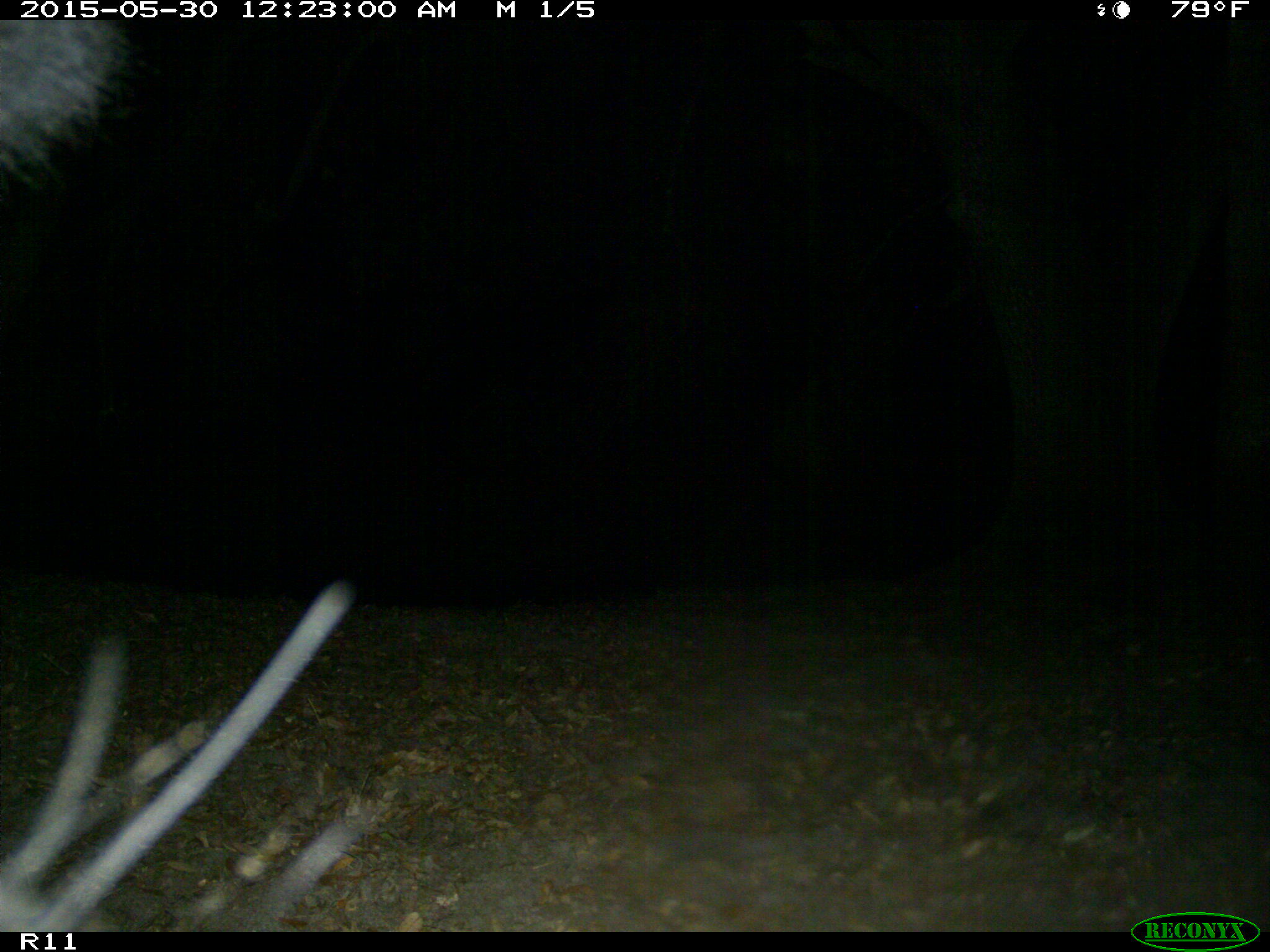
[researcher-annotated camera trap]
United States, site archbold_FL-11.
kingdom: Animalia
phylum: Chordata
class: Mammalia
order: Artiodactyla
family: Bovidae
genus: Bos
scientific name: Bos taurus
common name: domestic cow